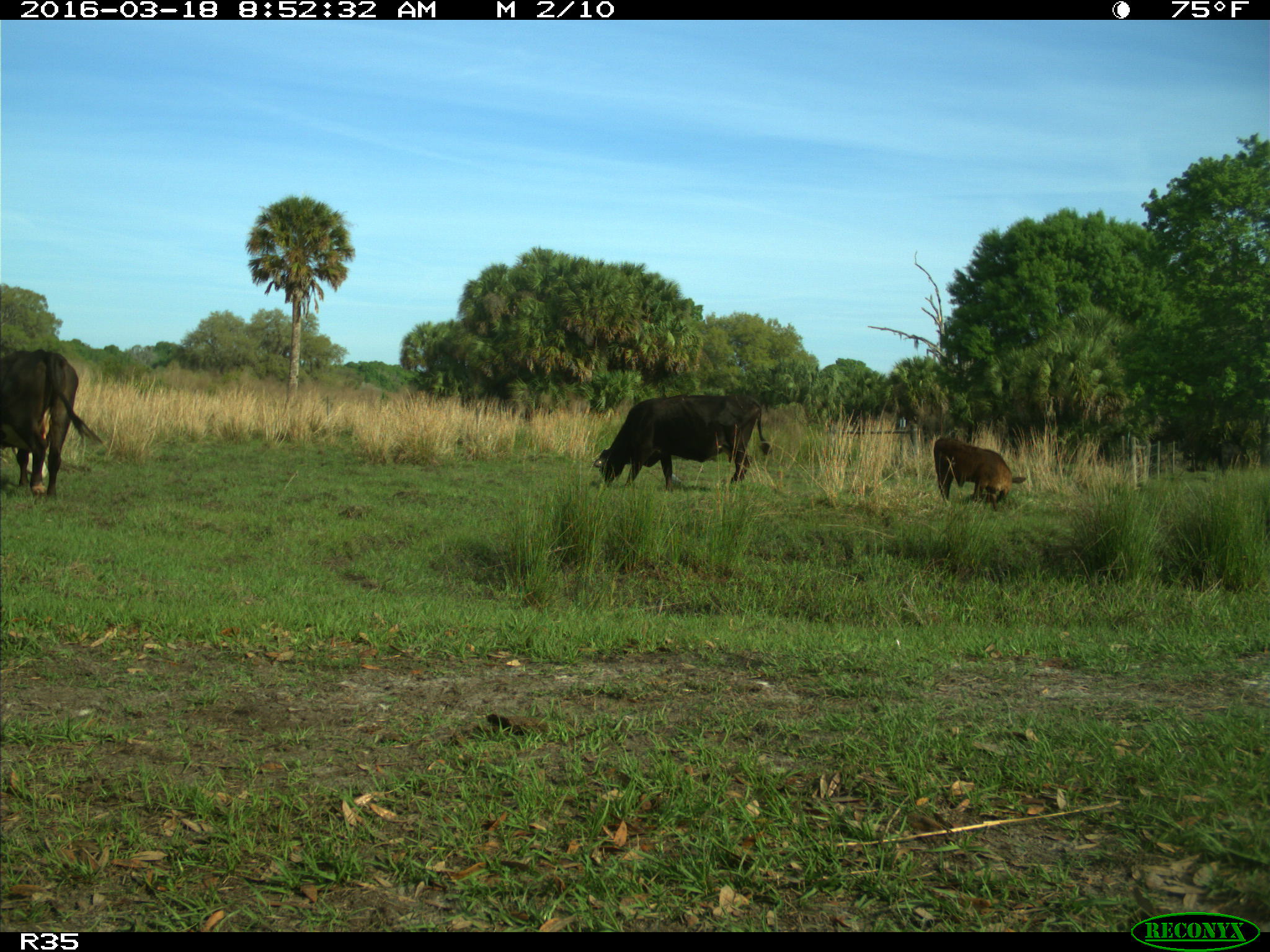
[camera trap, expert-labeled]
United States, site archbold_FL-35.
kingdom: Animalia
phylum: Chordata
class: Mammalia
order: Artiodactyla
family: Bovidae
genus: Bos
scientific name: Bos taurus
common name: domestic cow